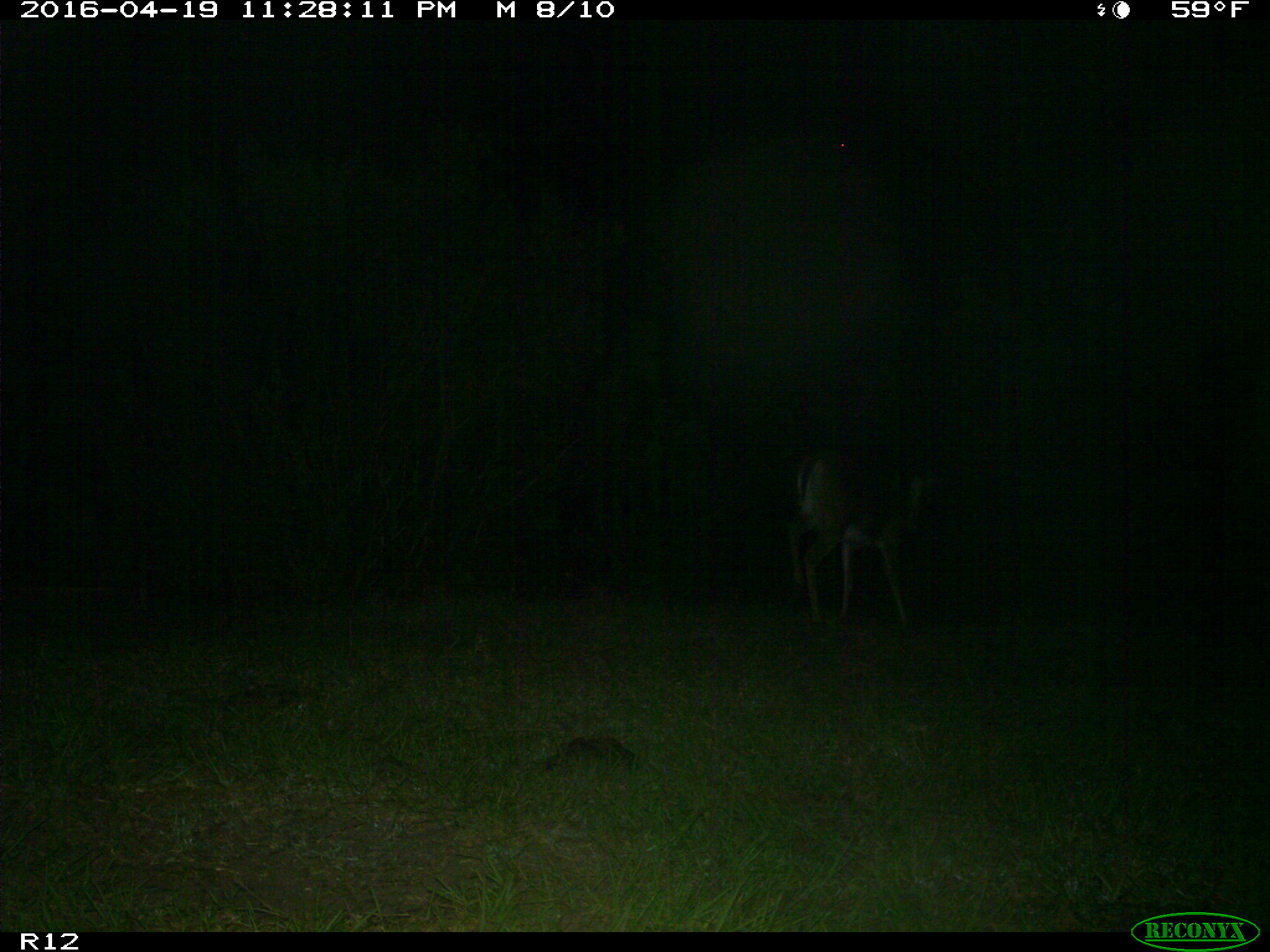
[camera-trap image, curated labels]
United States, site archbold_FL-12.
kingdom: Animalia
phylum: Chordata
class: Mammalia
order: Artiodactyla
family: Cervidae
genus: Odocoileus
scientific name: Odocoileus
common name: deer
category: unidentified deer